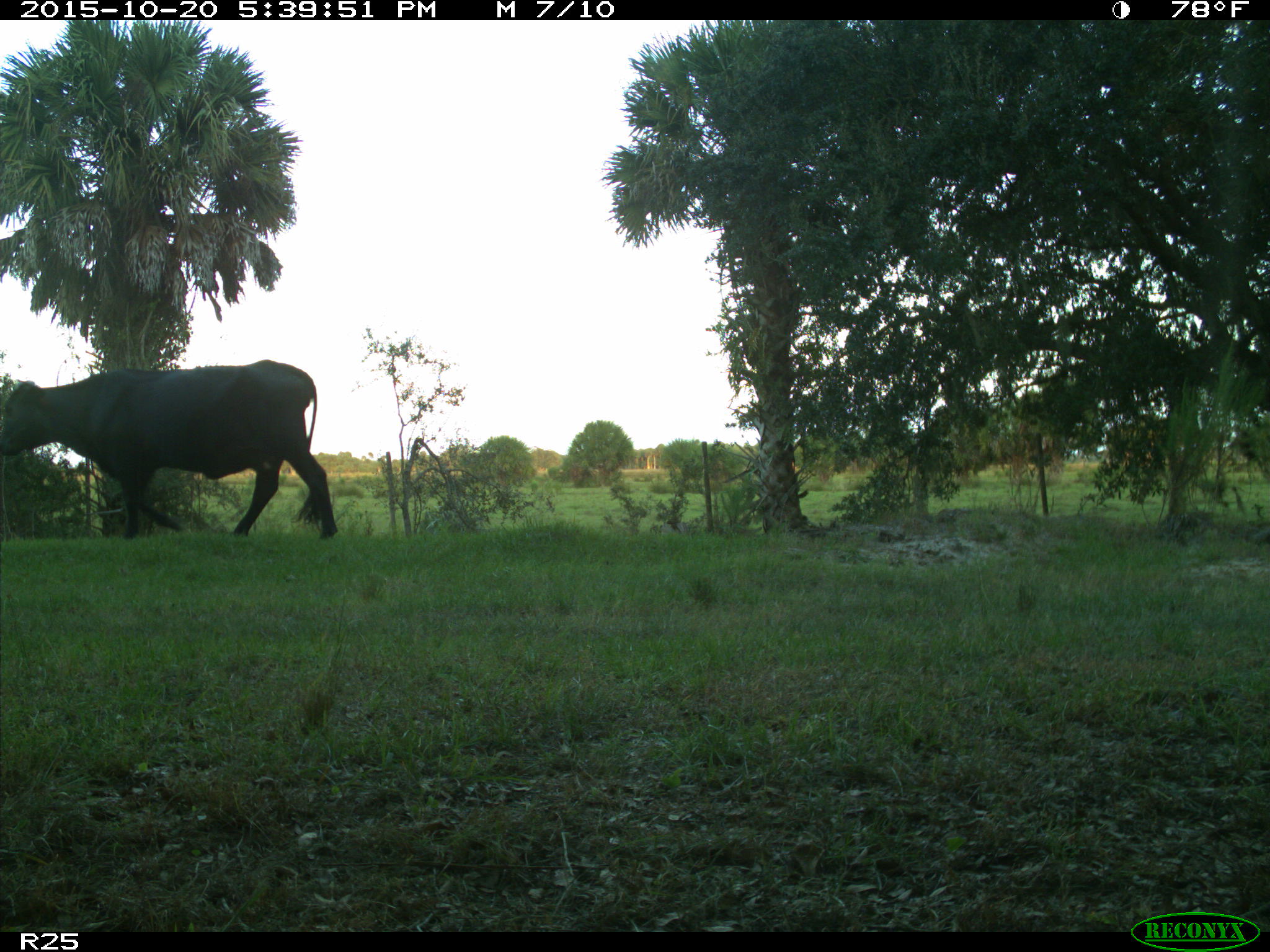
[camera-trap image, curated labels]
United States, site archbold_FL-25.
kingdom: Animalia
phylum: Chordata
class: Mammalia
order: Artiodactyla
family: Bovidae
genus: Bos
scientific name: Bos taurus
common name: domestic cow